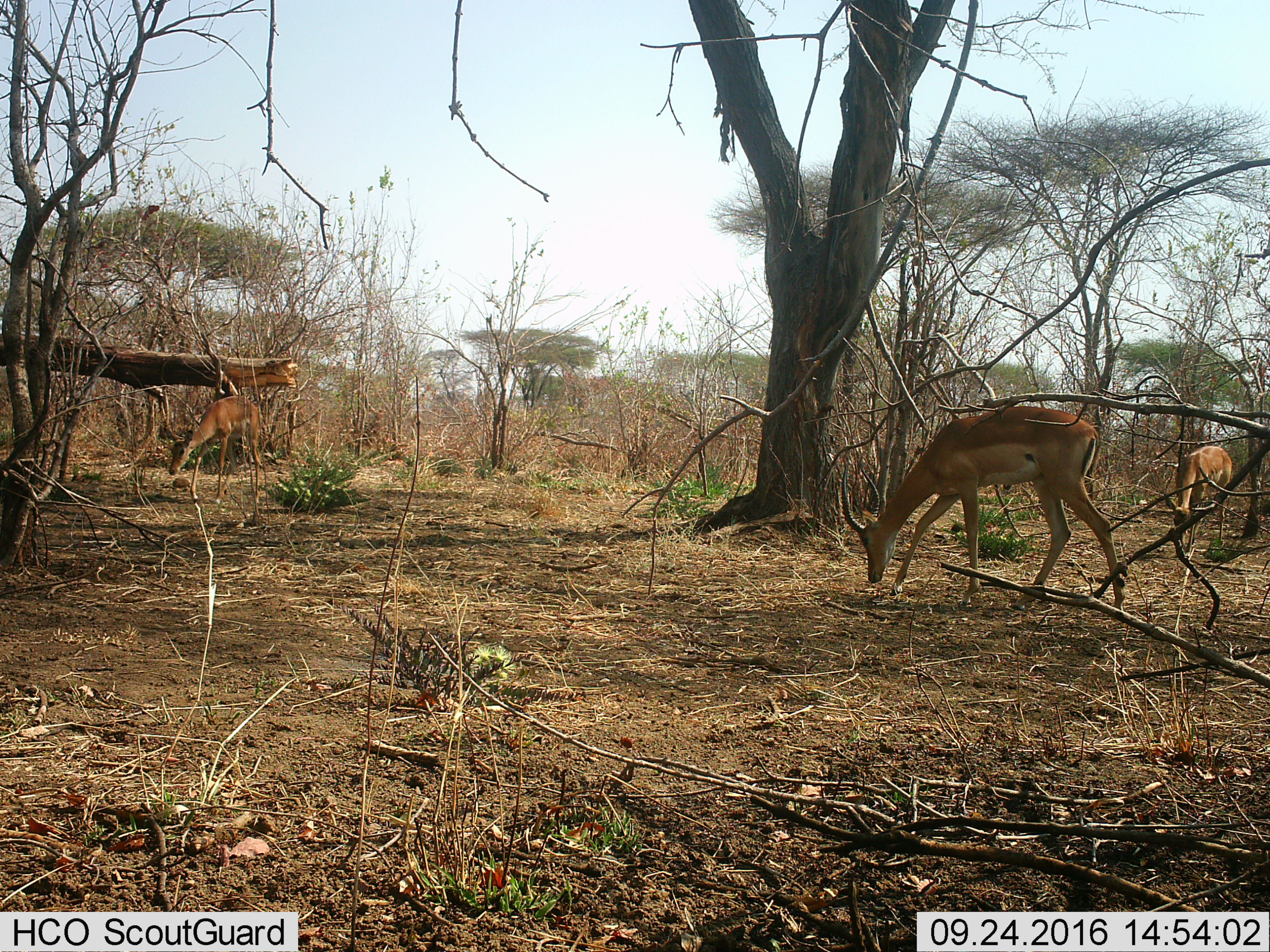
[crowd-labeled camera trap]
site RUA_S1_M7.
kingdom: Animalia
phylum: Chordata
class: Mammalia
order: Artiodactyla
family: Bovidae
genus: Aepyceros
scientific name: Aepyceros melampus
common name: impala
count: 3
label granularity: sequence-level